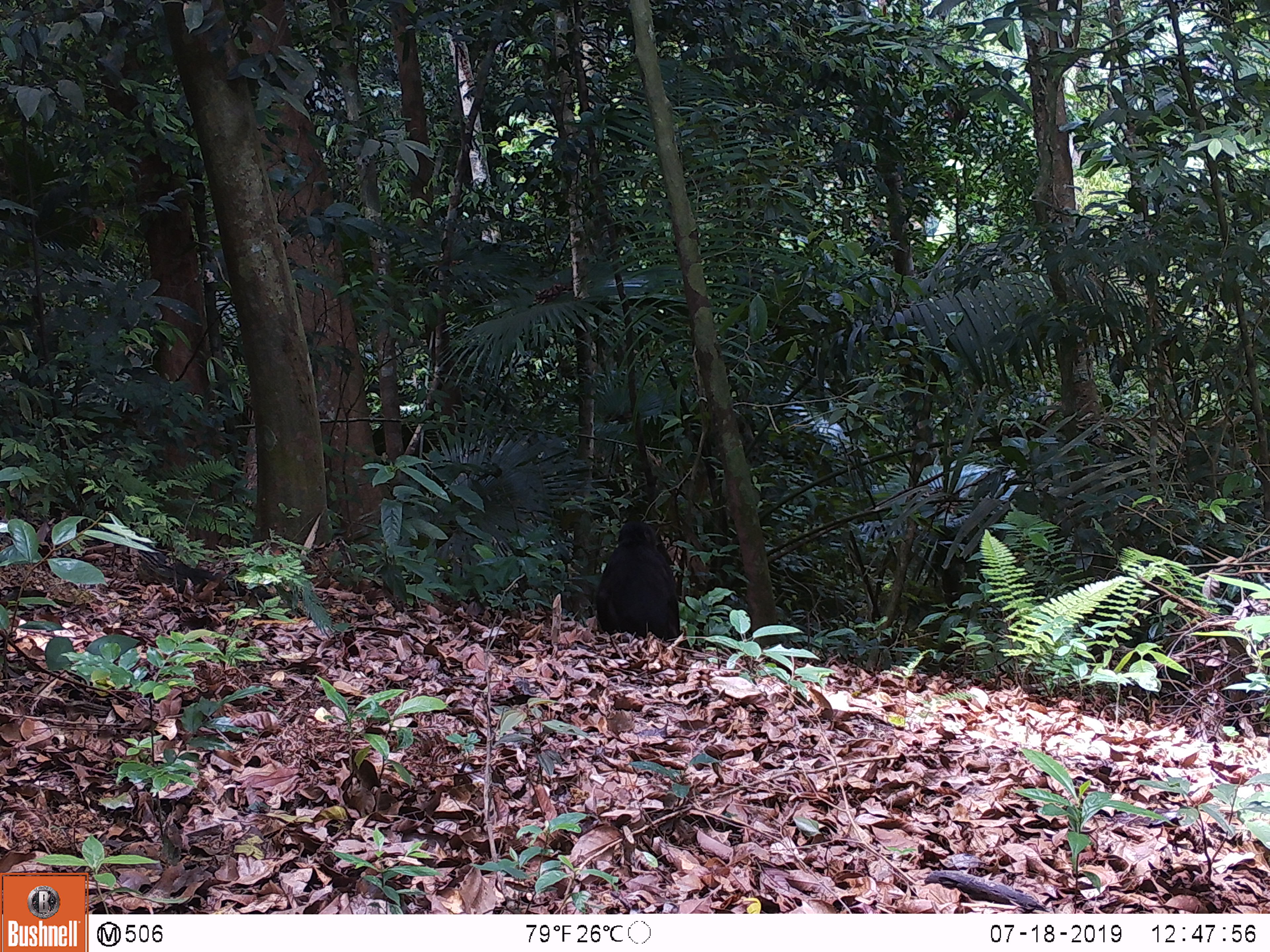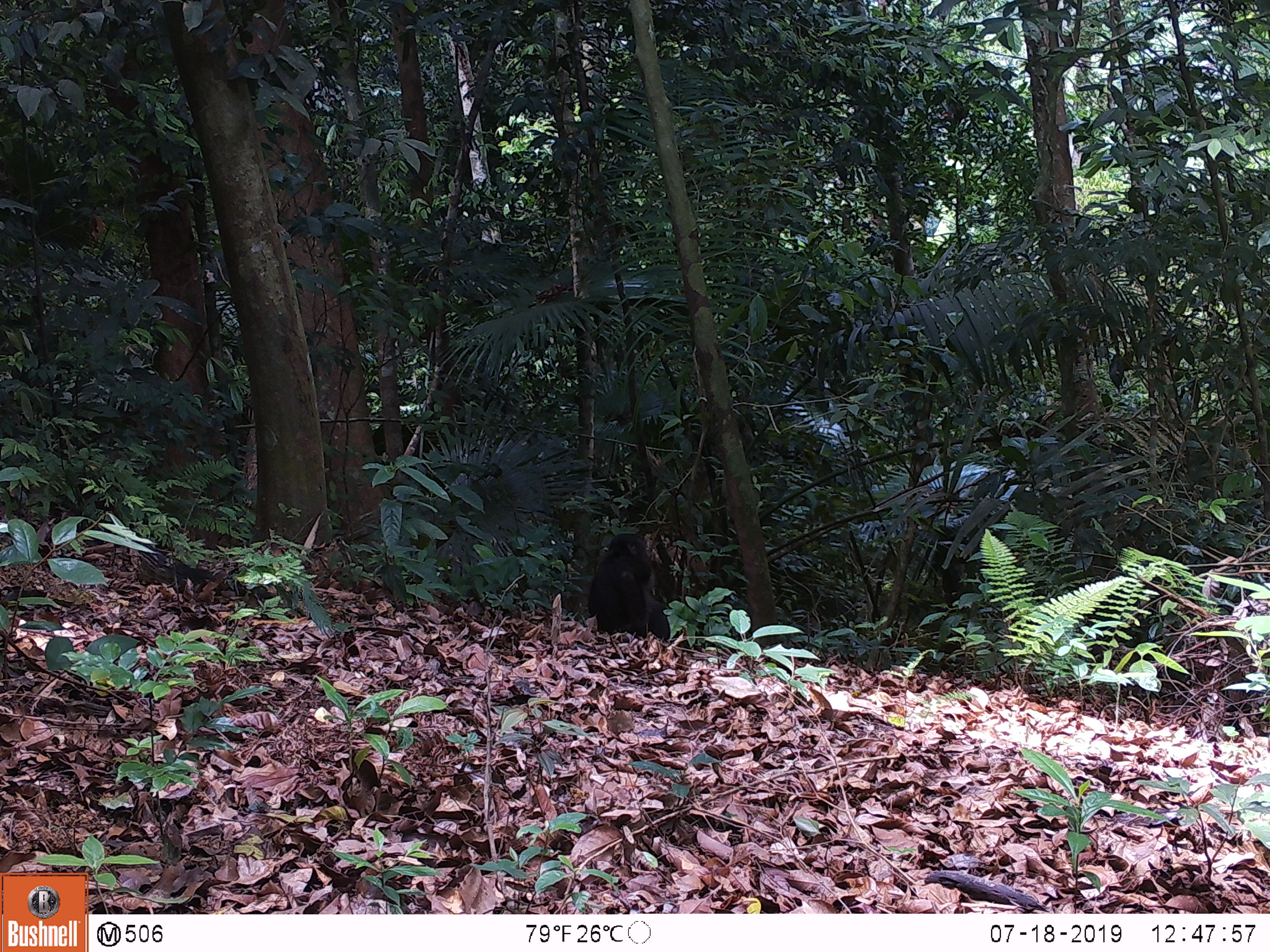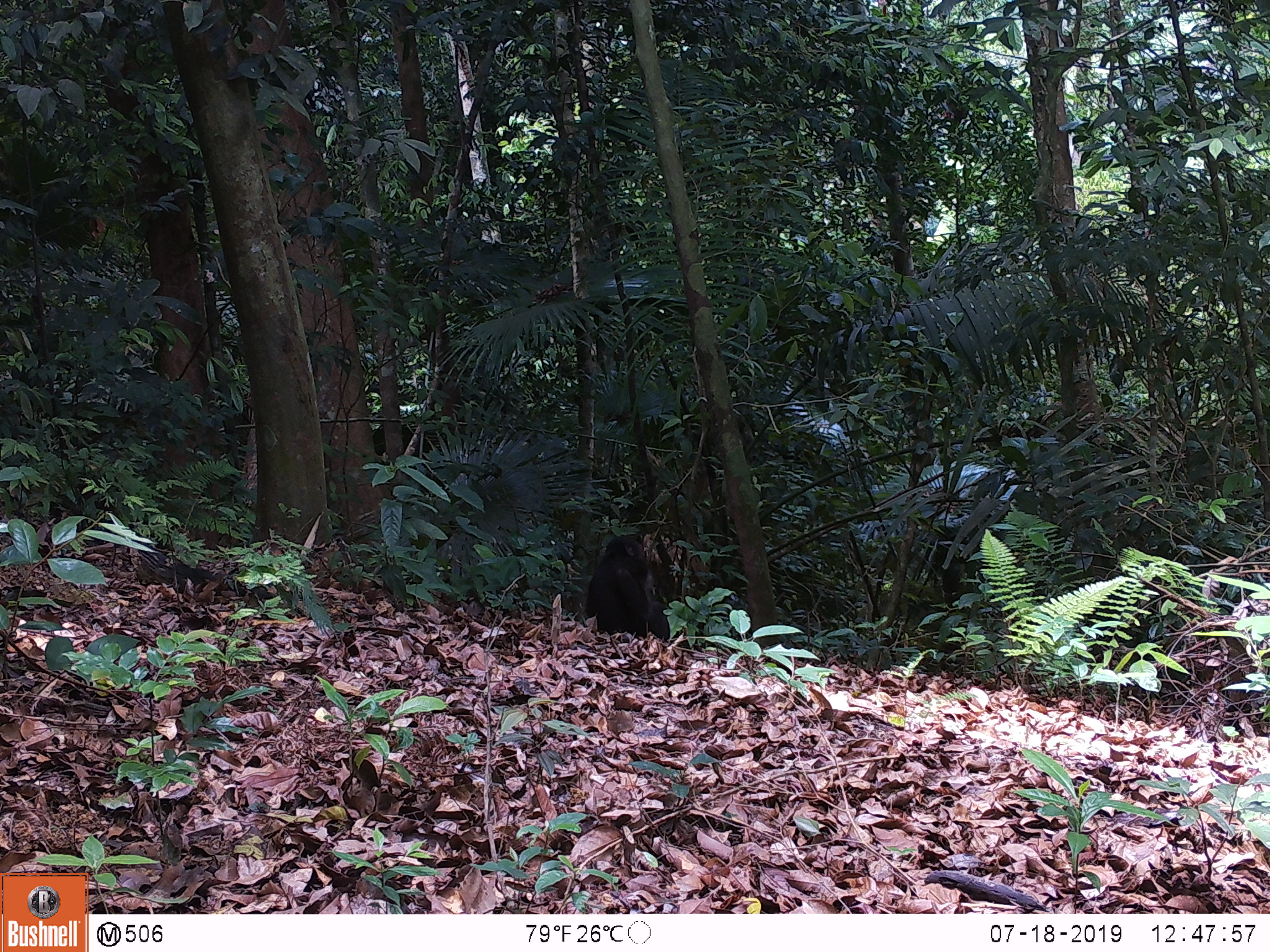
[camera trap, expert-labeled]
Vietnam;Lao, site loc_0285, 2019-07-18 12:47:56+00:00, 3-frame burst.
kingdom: Animalia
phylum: Chordata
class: Mammalia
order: Primates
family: Cercopithecidae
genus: Macaca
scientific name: Macaca arctoides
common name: stump-tailed macaque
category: stump tailed macaque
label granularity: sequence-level